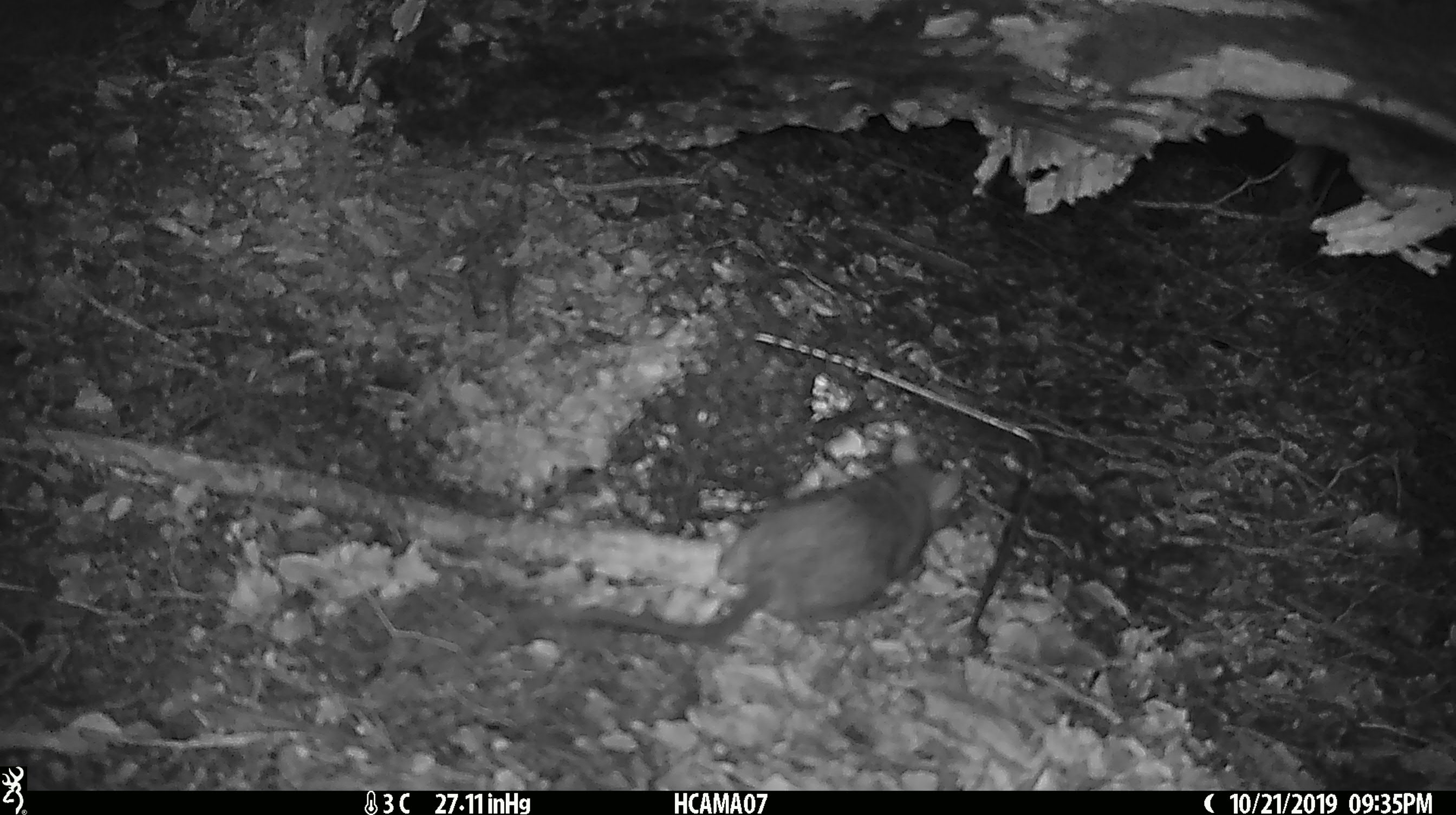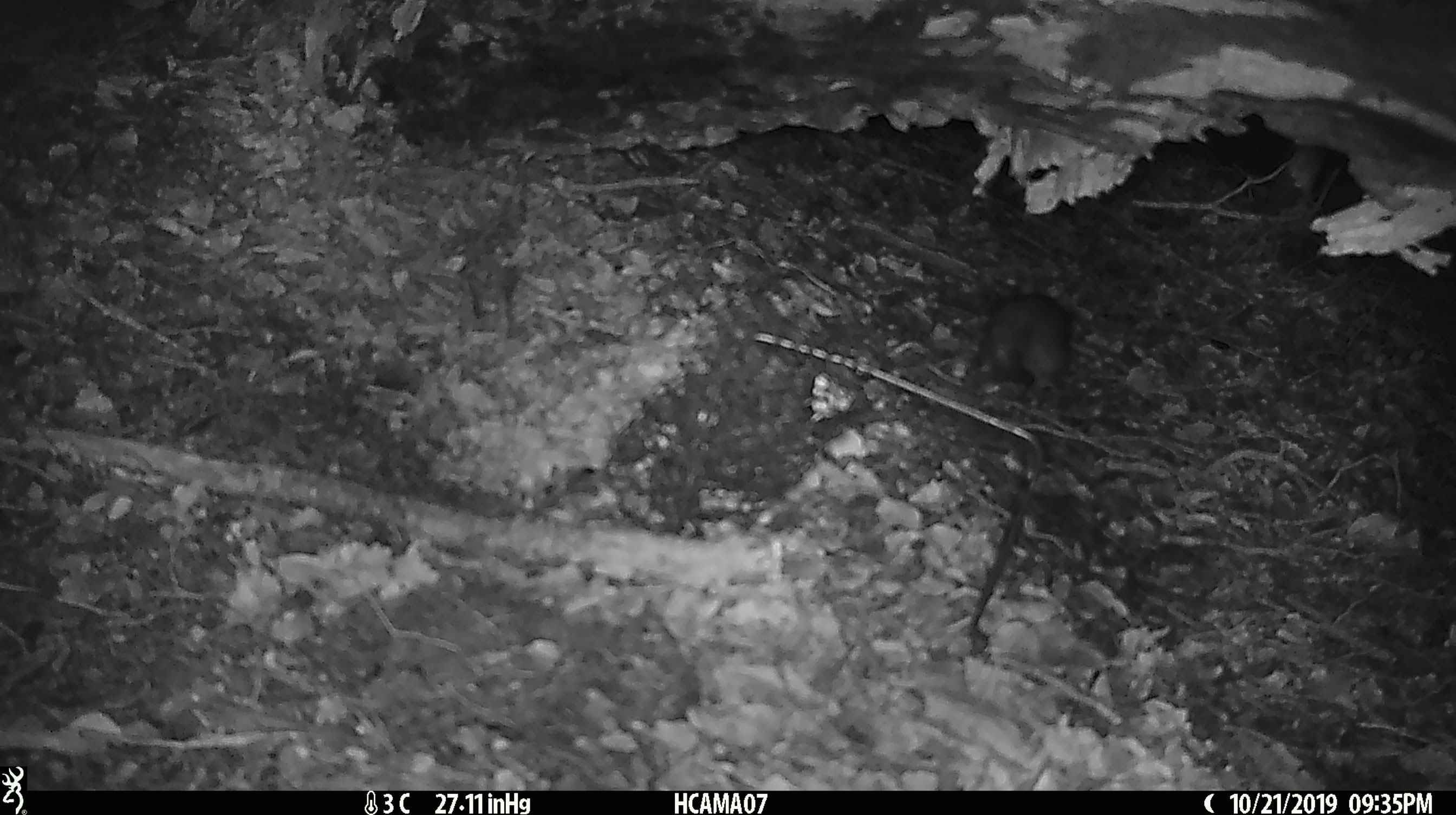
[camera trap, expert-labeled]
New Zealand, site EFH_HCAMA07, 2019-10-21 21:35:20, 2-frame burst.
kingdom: Animalia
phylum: Chordata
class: Mammalia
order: Rodentia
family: Muridae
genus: Rattus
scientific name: Rattus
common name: rat